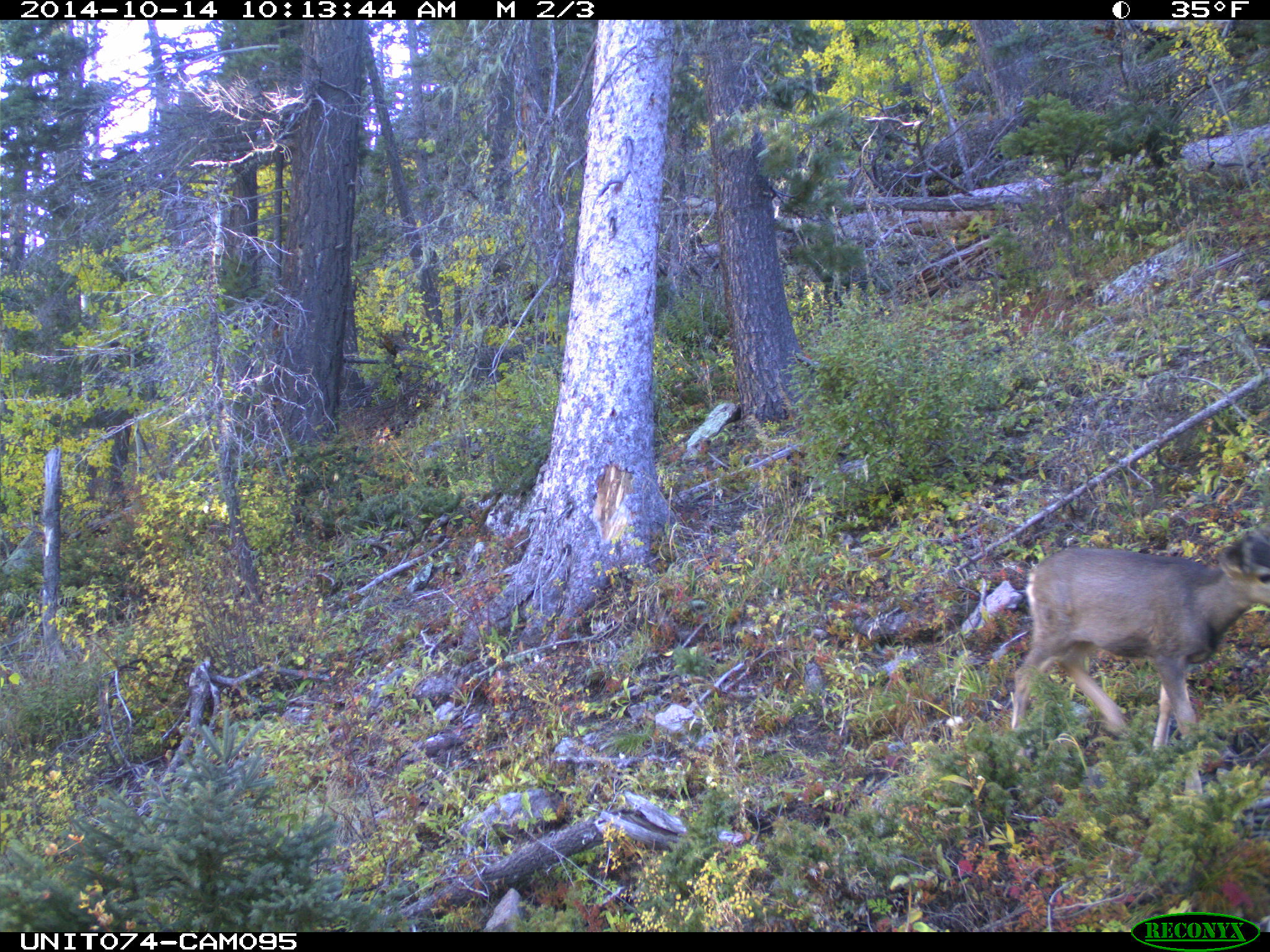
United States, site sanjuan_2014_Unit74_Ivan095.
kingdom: Animalia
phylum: Chordata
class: Mammalia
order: Artiodactyla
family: Cervidae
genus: Odocoileus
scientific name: Odocoileus hemionus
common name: mule deer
Odocoileus hemionus (mule deer).